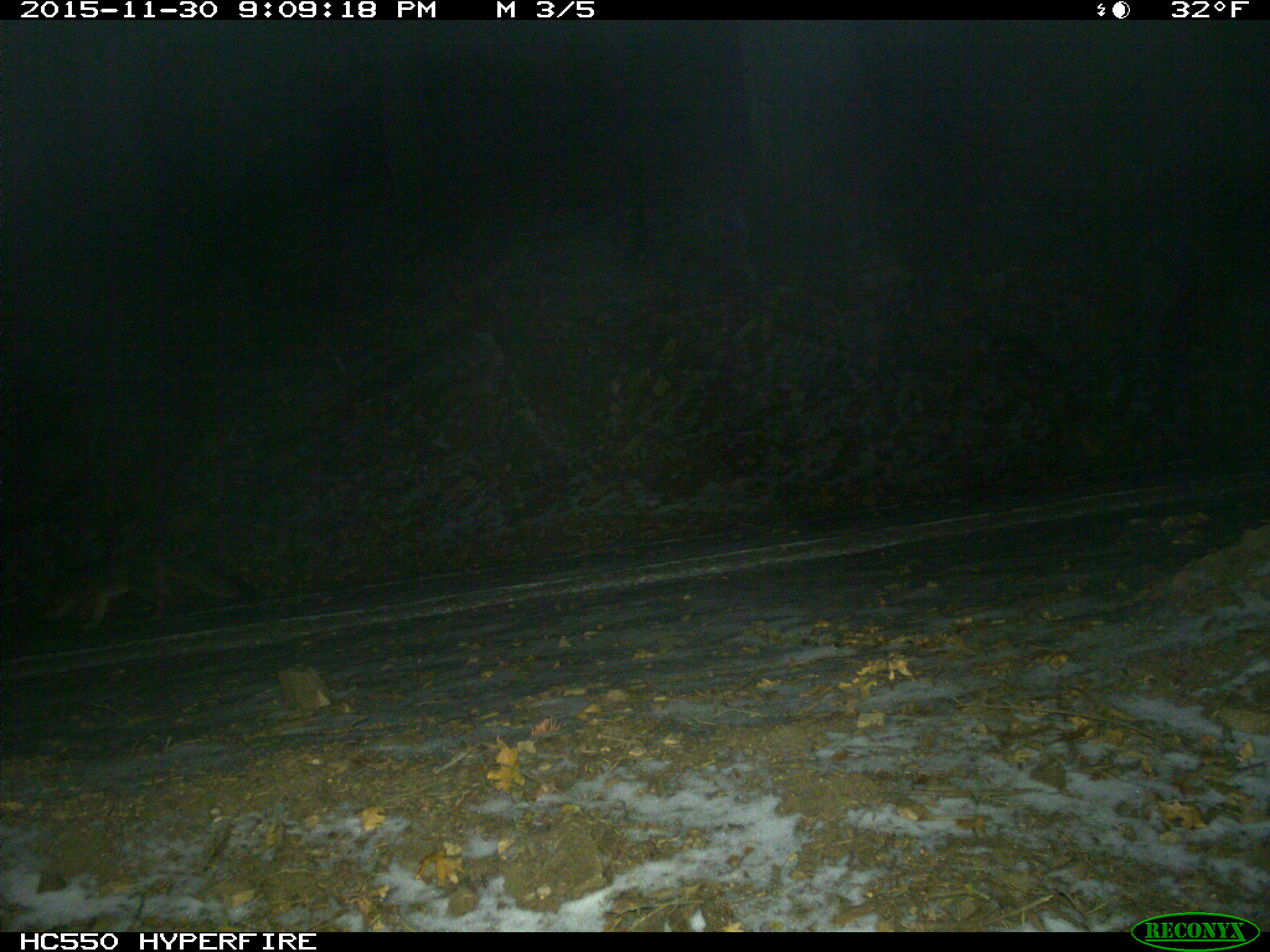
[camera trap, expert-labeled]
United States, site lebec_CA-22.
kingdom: Animalia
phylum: Chordata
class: Mammalia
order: Carnivora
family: Canidae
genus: Urocyon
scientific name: Urocyon cinereoargenteus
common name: gray fox